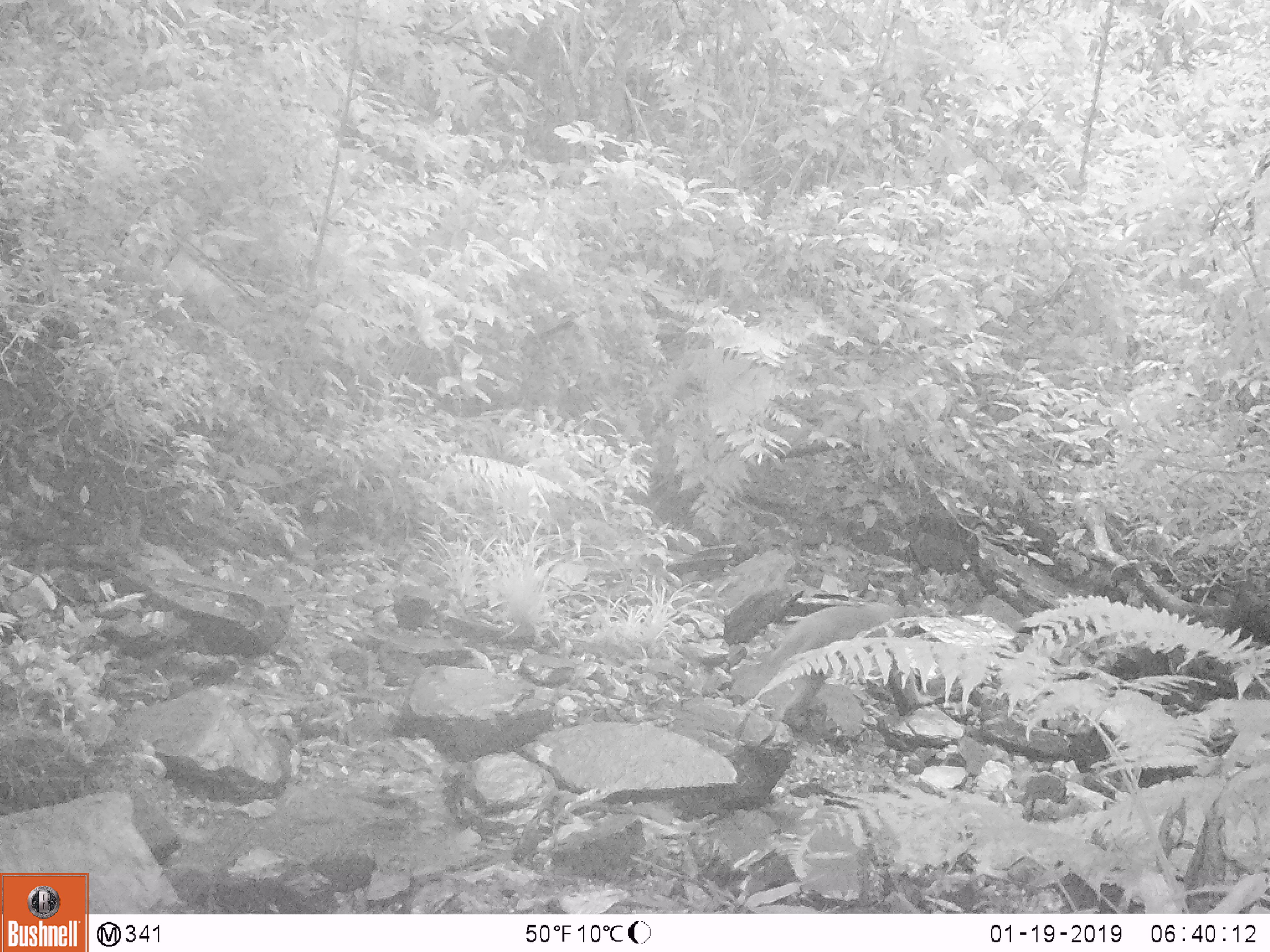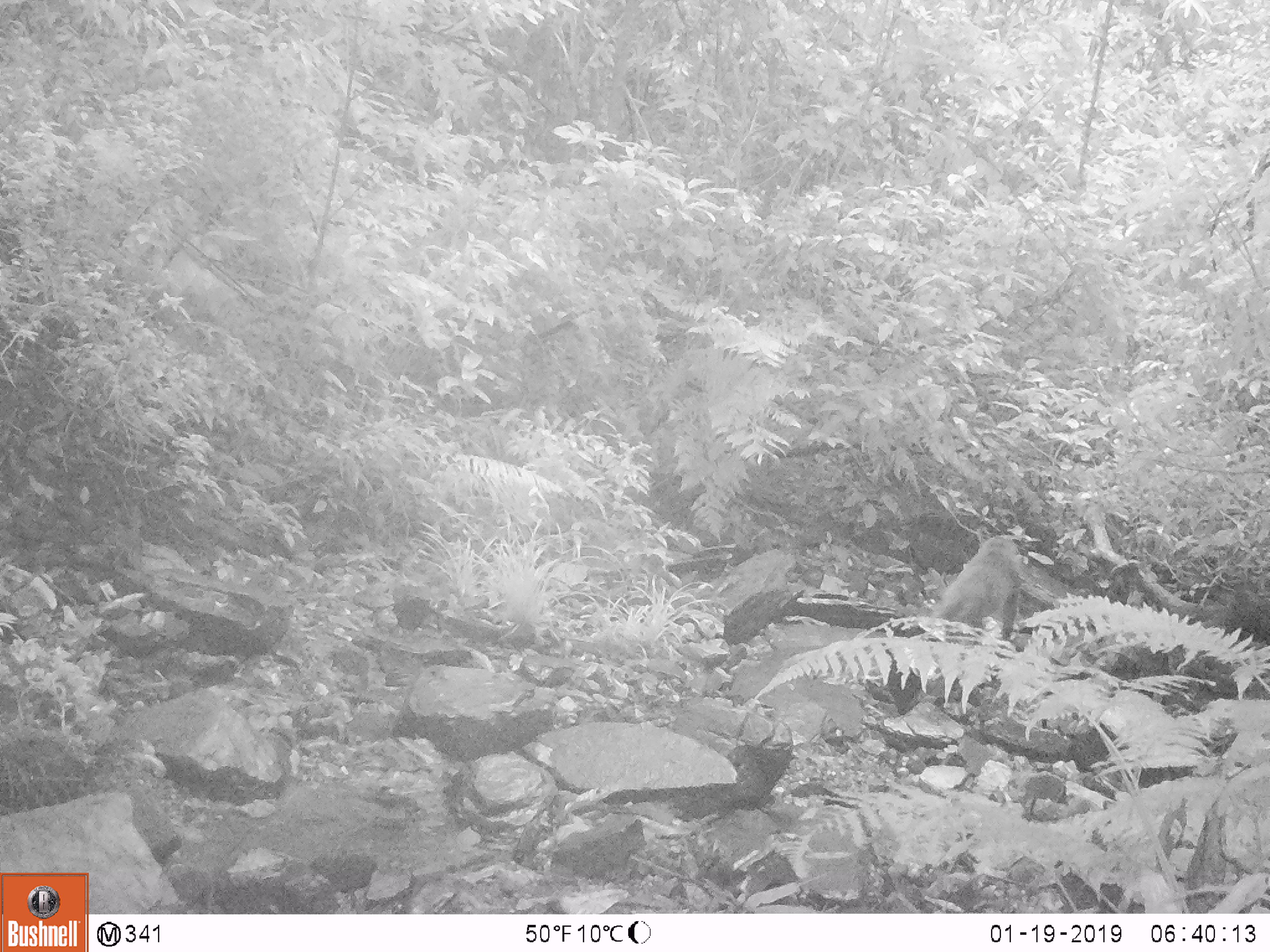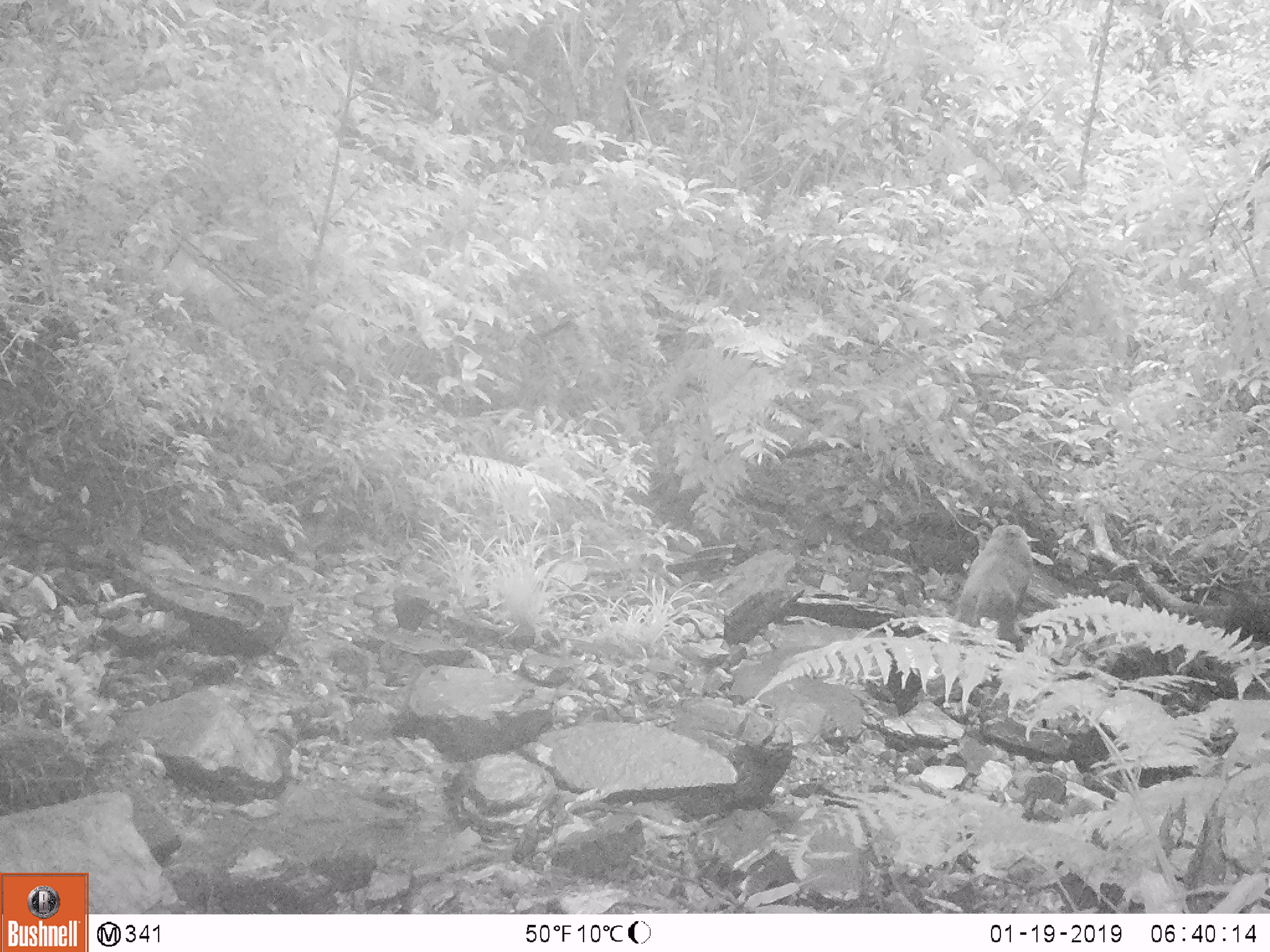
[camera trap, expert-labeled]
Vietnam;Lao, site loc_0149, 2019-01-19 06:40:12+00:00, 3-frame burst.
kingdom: Animalia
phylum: Chordata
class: Mammalia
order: Primates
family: Cercopithecidae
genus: Macaca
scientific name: Macaca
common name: macaques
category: assam or rhesus macaque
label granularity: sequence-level